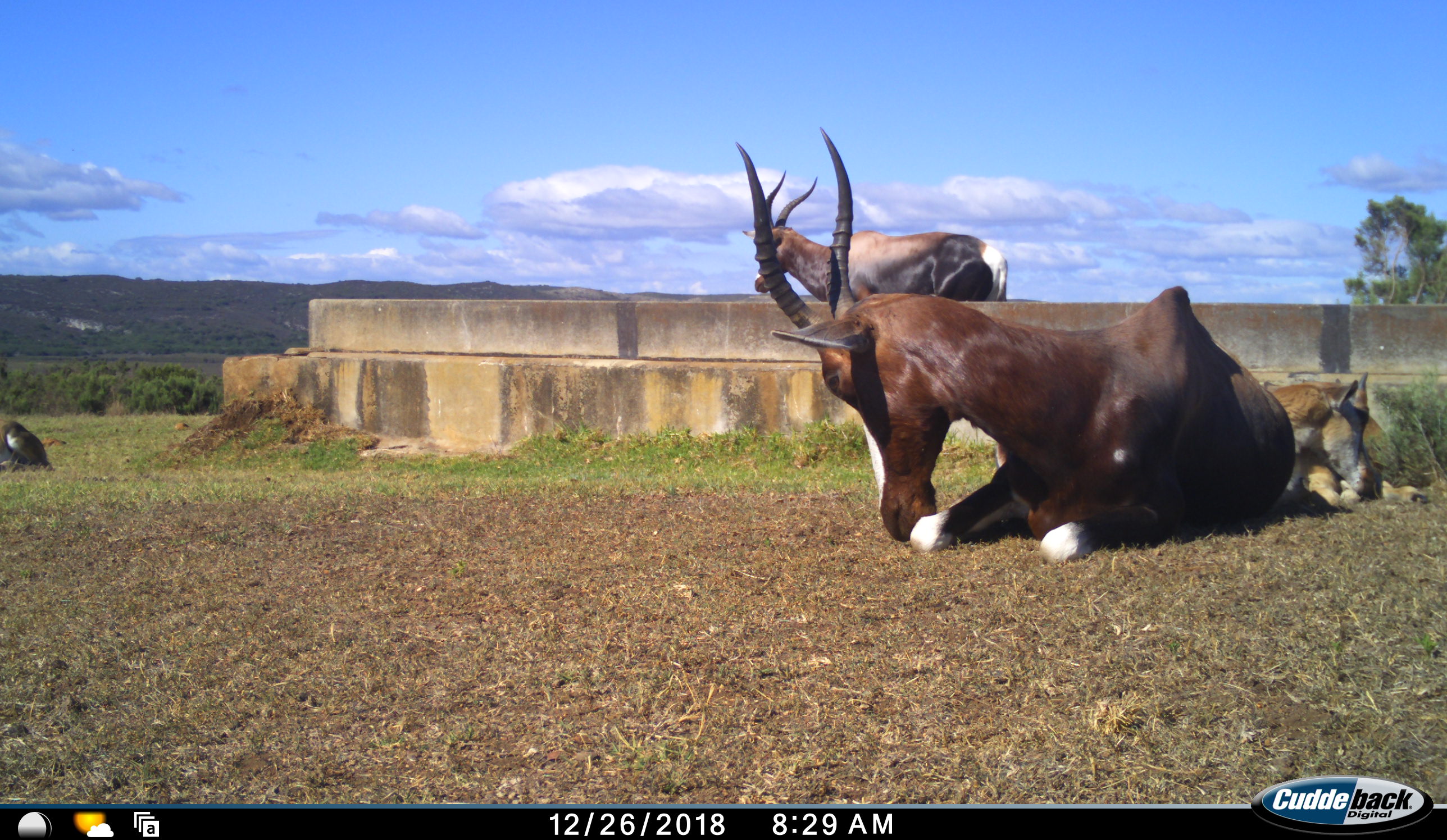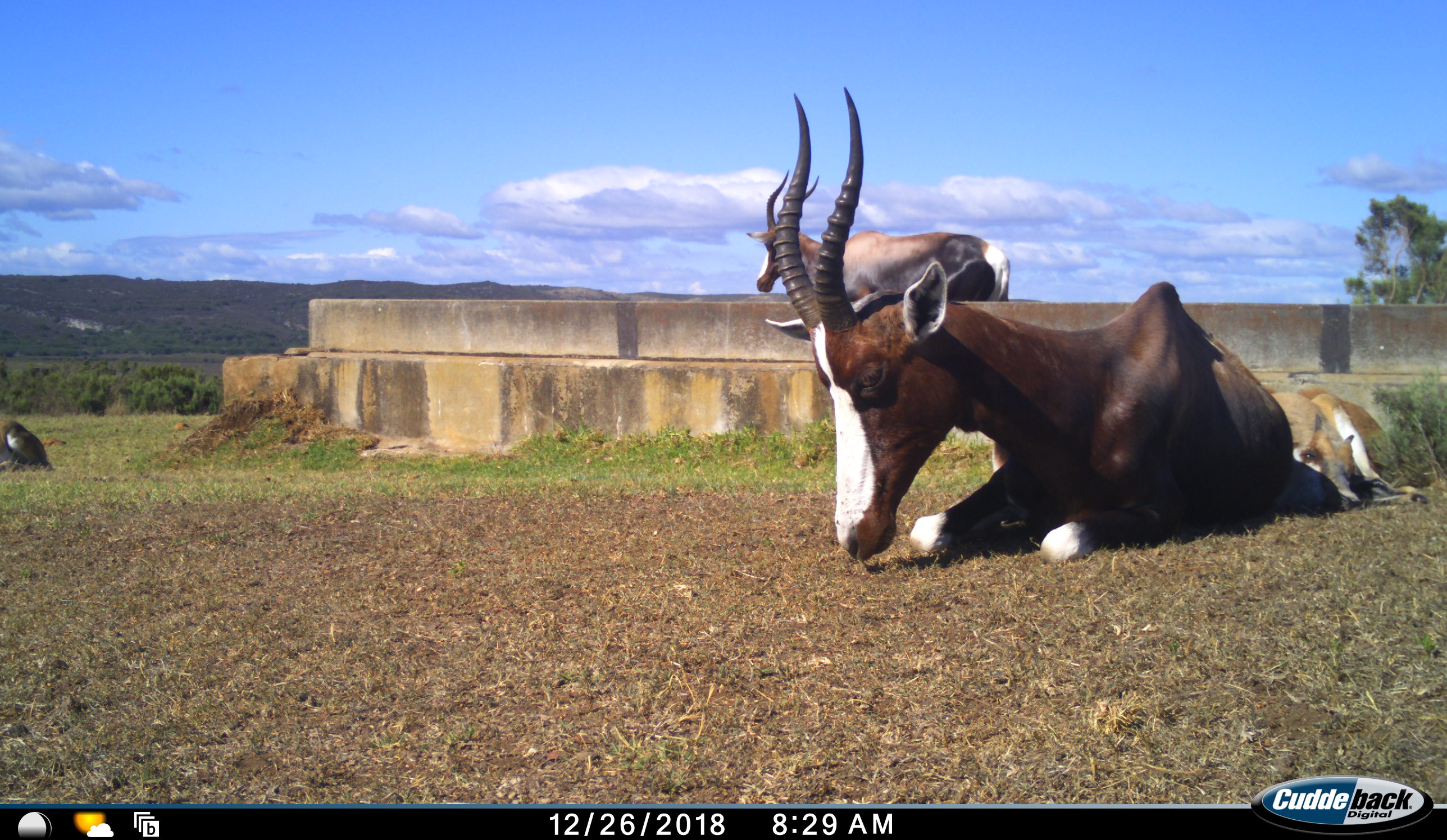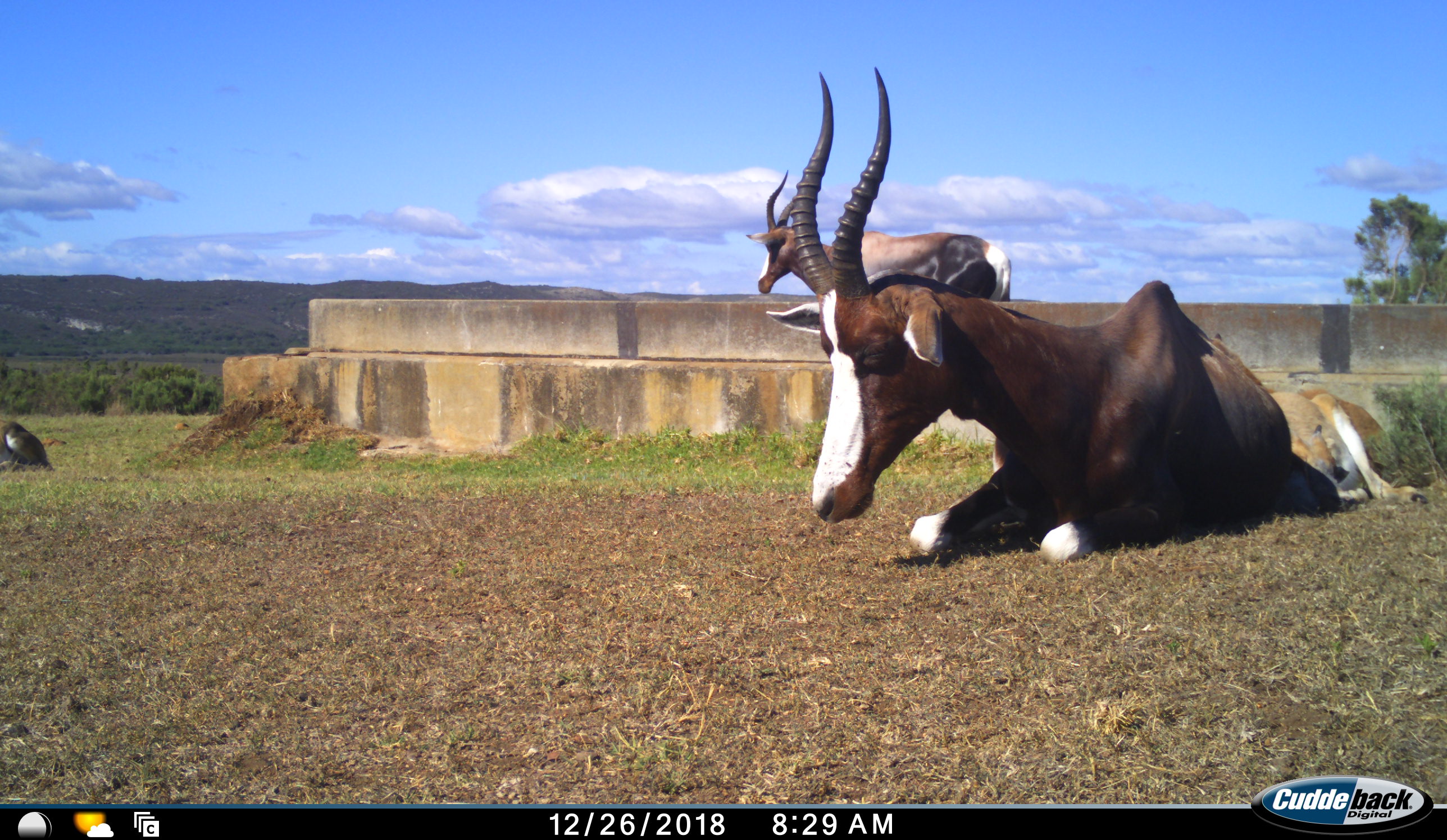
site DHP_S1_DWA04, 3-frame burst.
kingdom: Animalia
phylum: Chordata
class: Mammalia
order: Artiodactyla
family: Bovidae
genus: Damaliscus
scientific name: Damaliscus pygargus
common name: bontebok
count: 3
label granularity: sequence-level